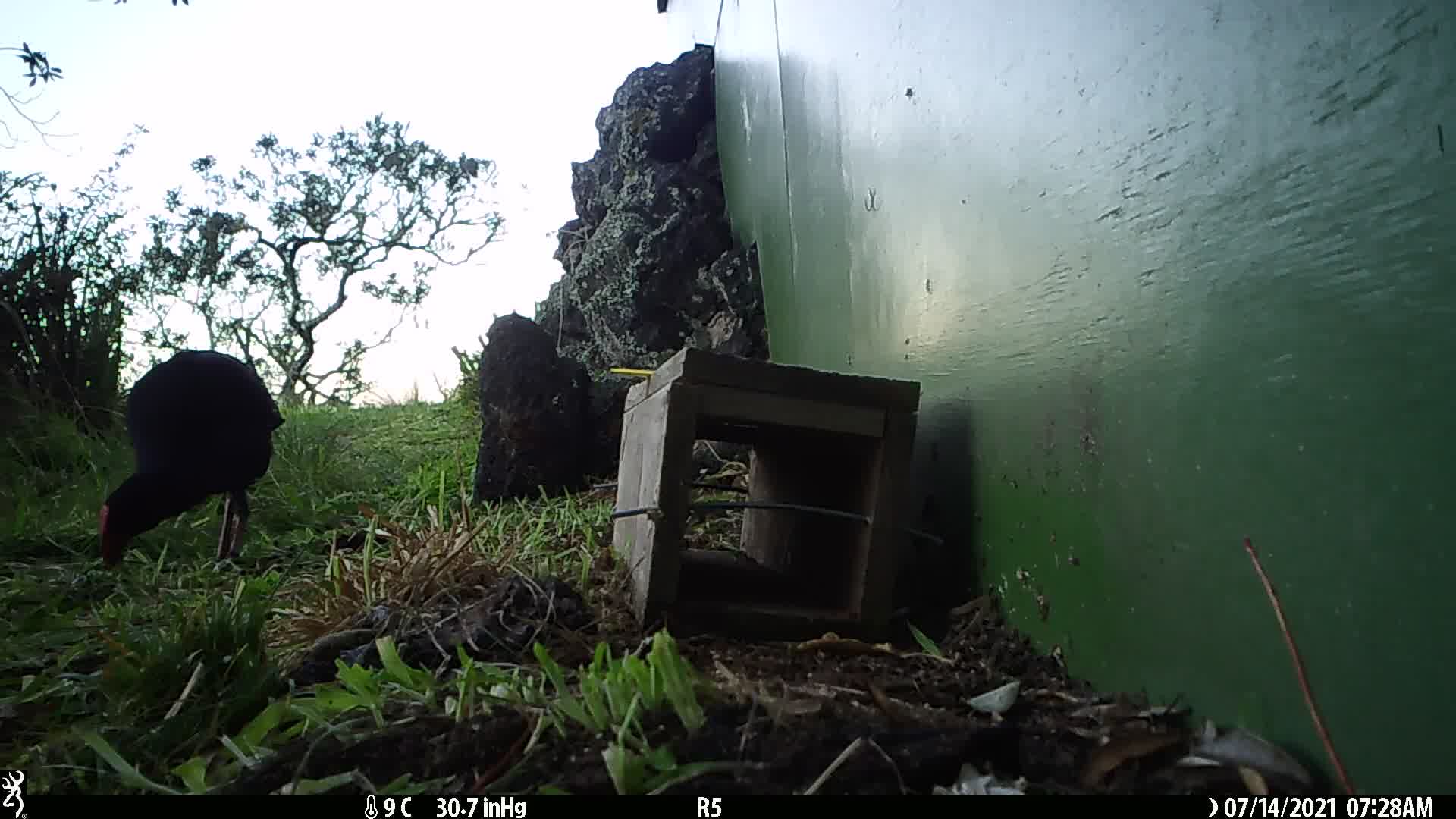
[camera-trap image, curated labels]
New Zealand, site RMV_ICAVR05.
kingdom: Animalia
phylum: Chordata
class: Aves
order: Gruiformes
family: Rallidae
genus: Porphyrio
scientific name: Porphyrio melanotus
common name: australasian swamphen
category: pukeko